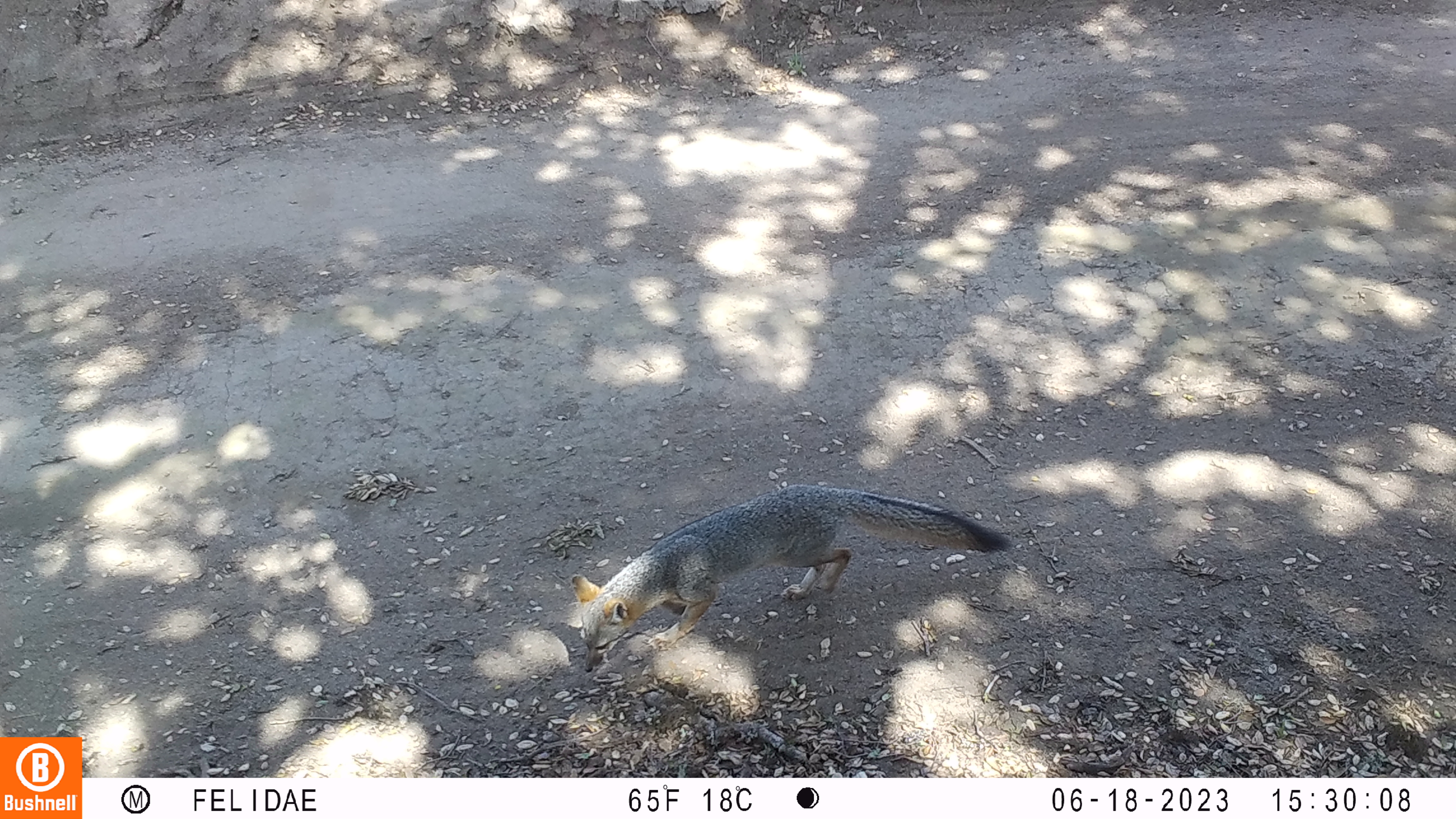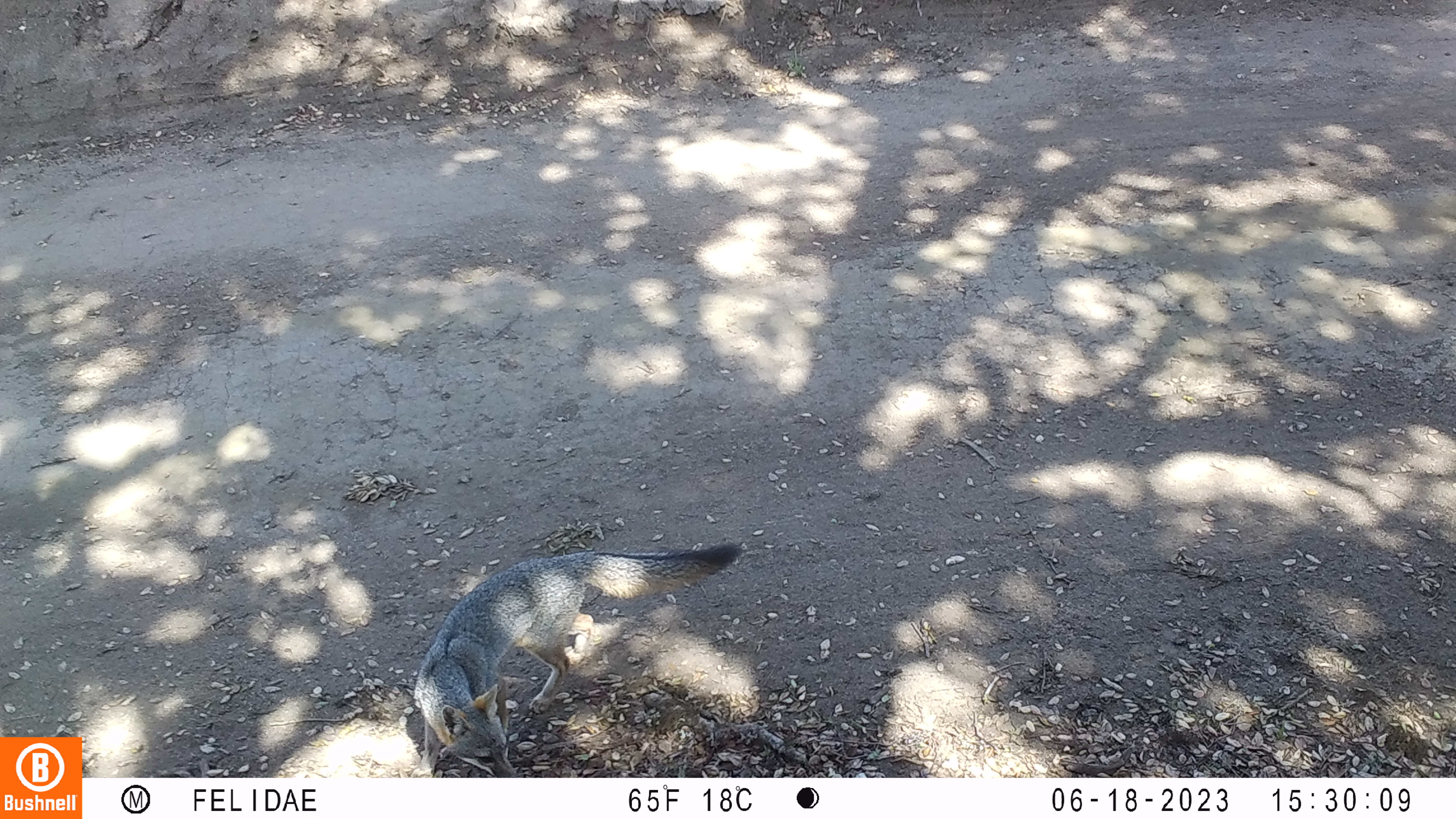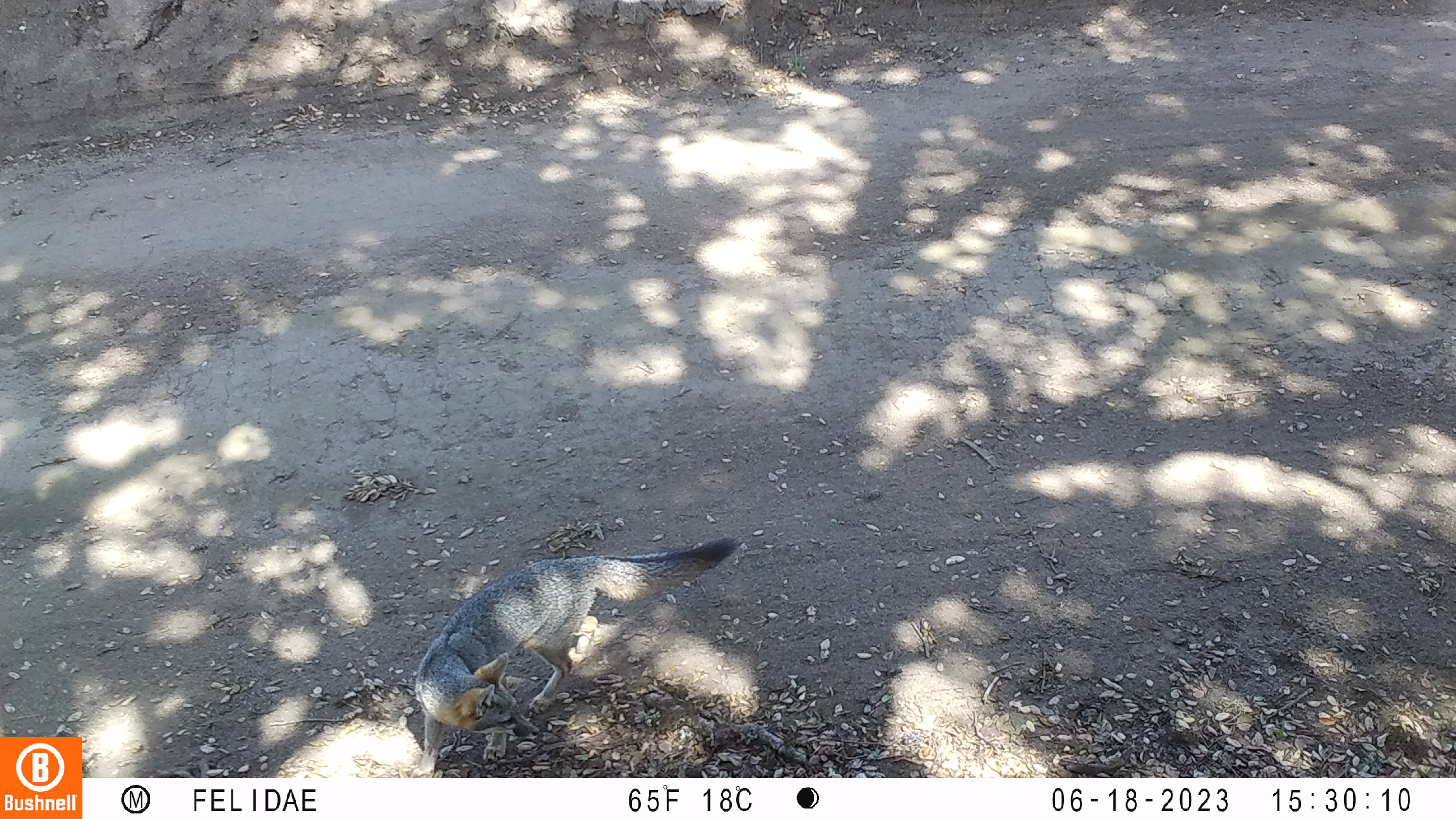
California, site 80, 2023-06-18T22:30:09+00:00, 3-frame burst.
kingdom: Animalia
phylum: Chordata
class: Mammalia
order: Carnivora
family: Canidae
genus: Urocyon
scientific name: Urocyon cinereoargenteus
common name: gray fox